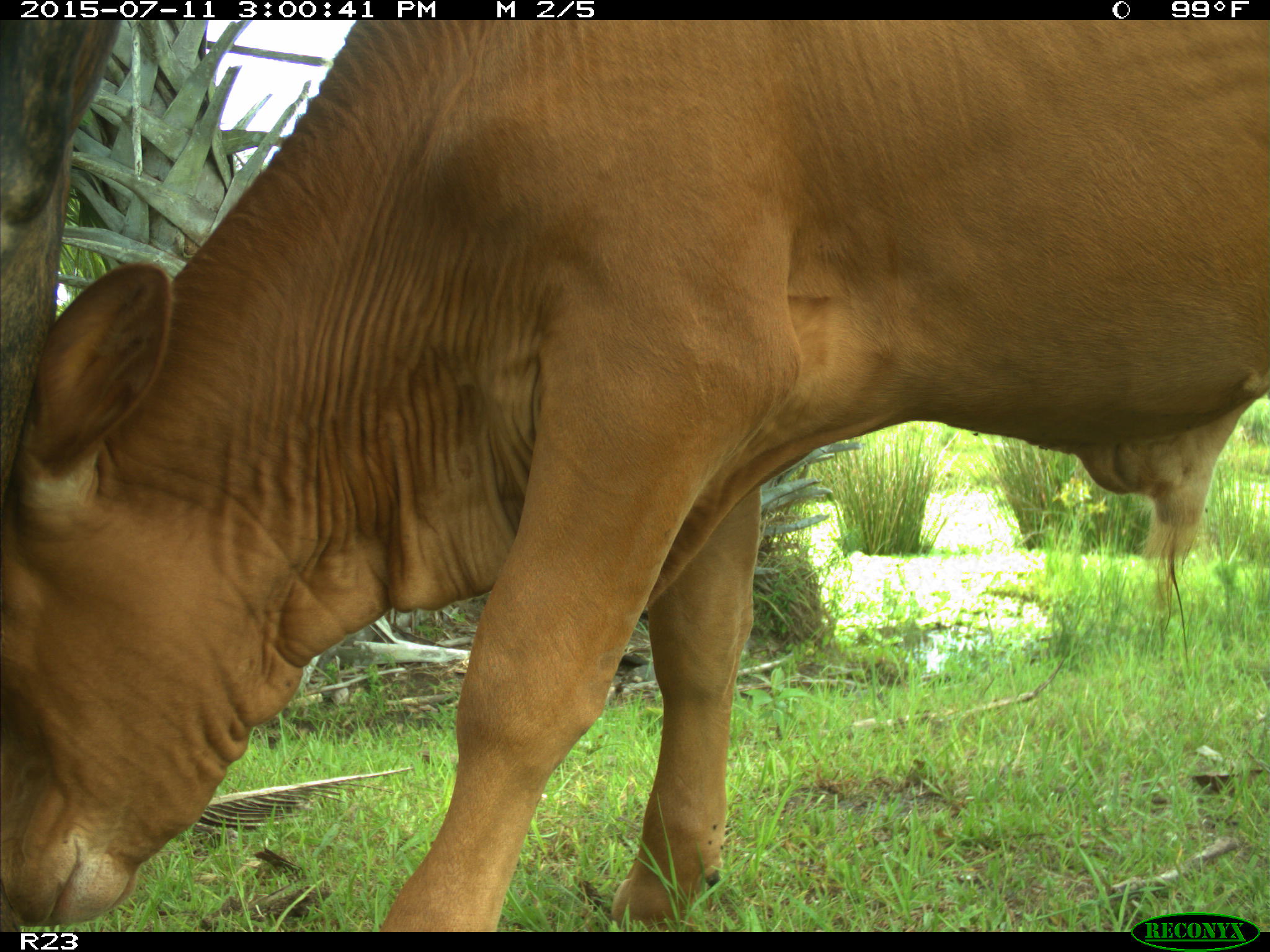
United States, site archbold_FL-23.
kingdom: Animalia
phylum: Chordata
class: Mammalia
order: Artiodactyla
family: Bovidae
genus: Bos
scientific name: Bos taurus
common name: domestic cow